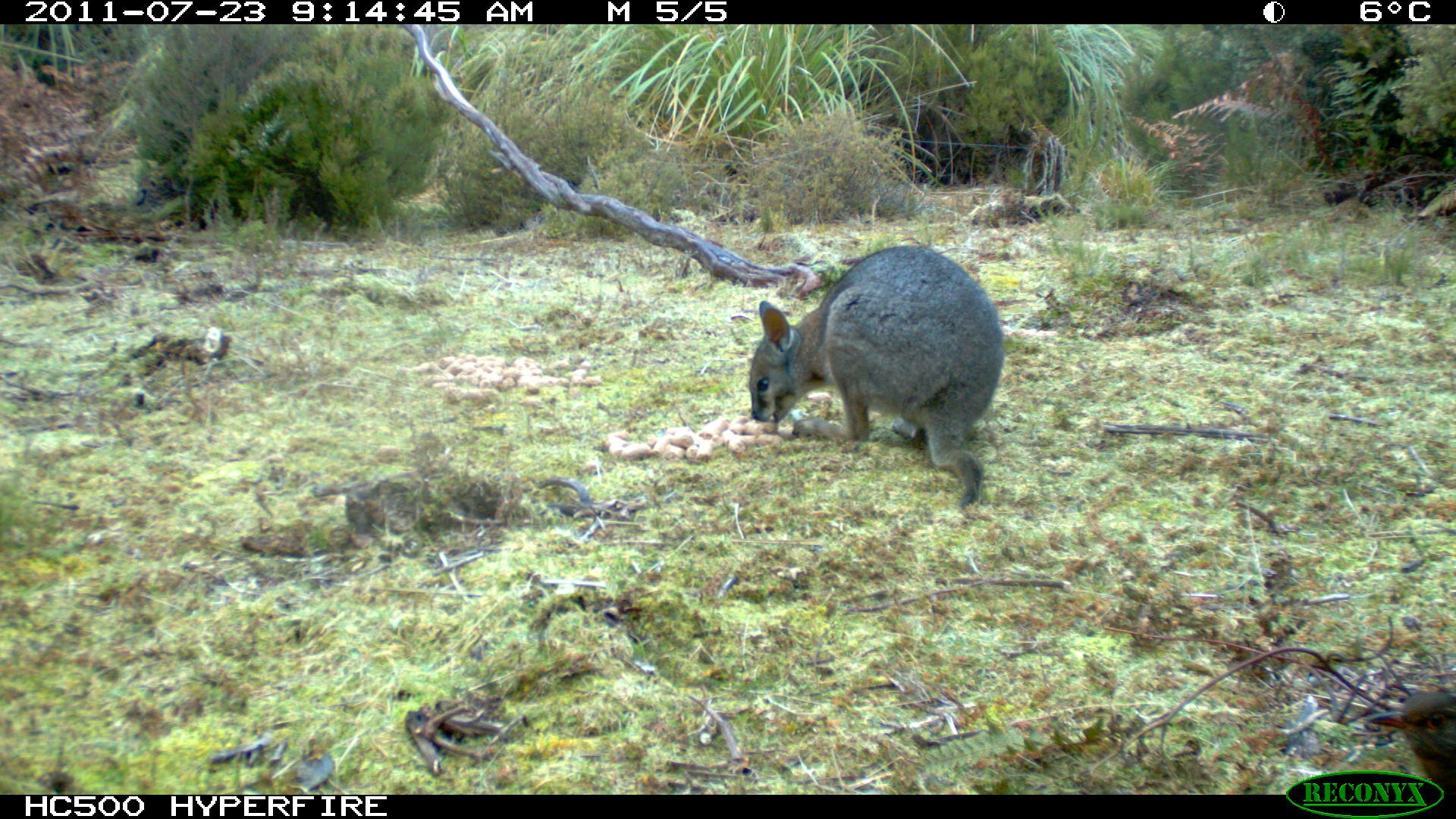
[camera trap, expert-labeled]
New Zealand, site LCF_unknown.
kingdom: Animalia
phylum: Chordata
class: Mammalia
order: Diprotodontia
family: Macropodidae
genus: Notamacropus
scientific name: Notamacropus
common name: wallaby